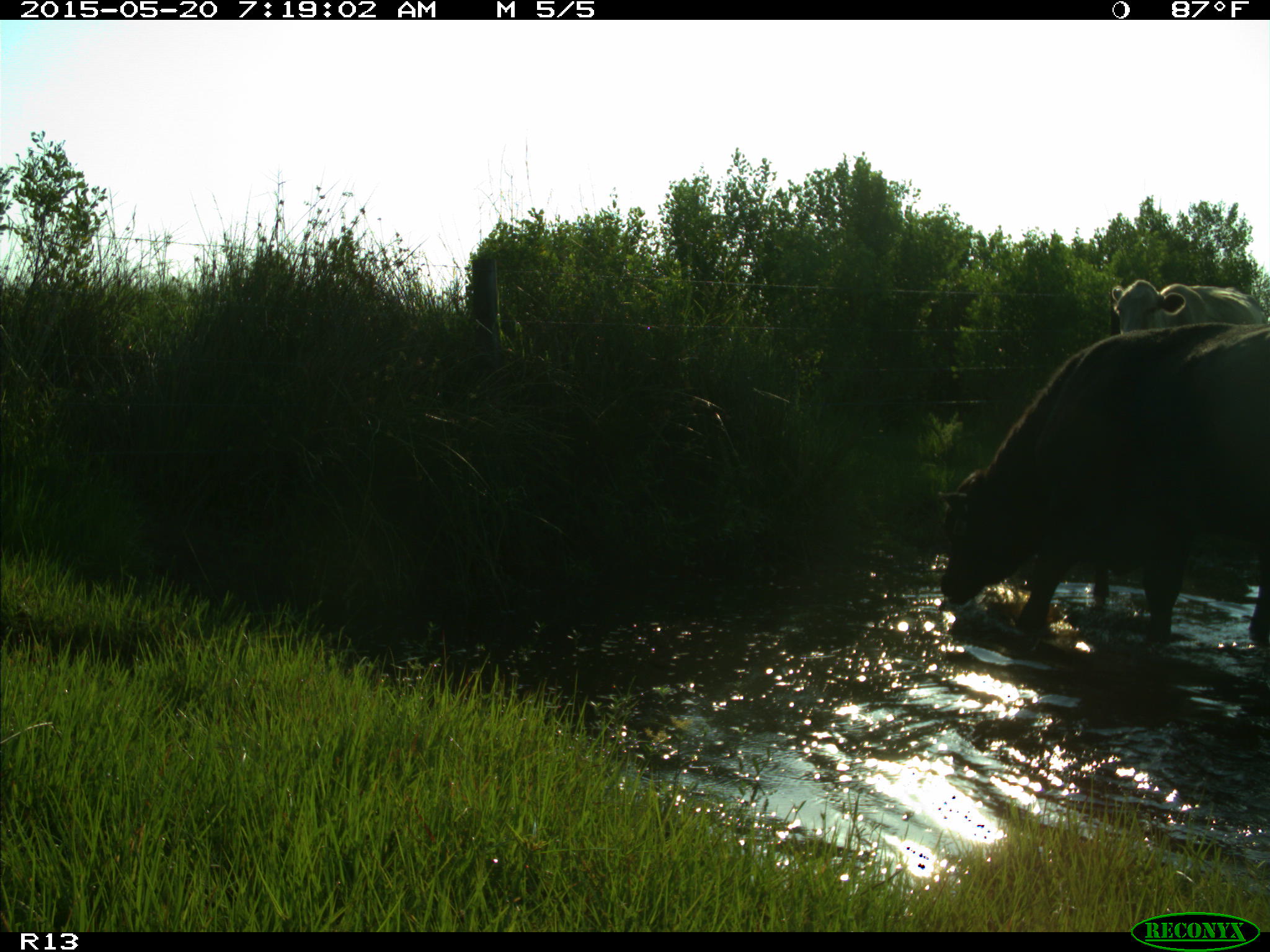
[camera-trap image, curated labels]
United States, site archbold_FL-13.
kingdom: Animalia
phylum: Chordata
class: Mammalia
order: Artiodactyla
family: Bovidae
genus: Bos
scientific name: Bos taurus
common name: domestic cow